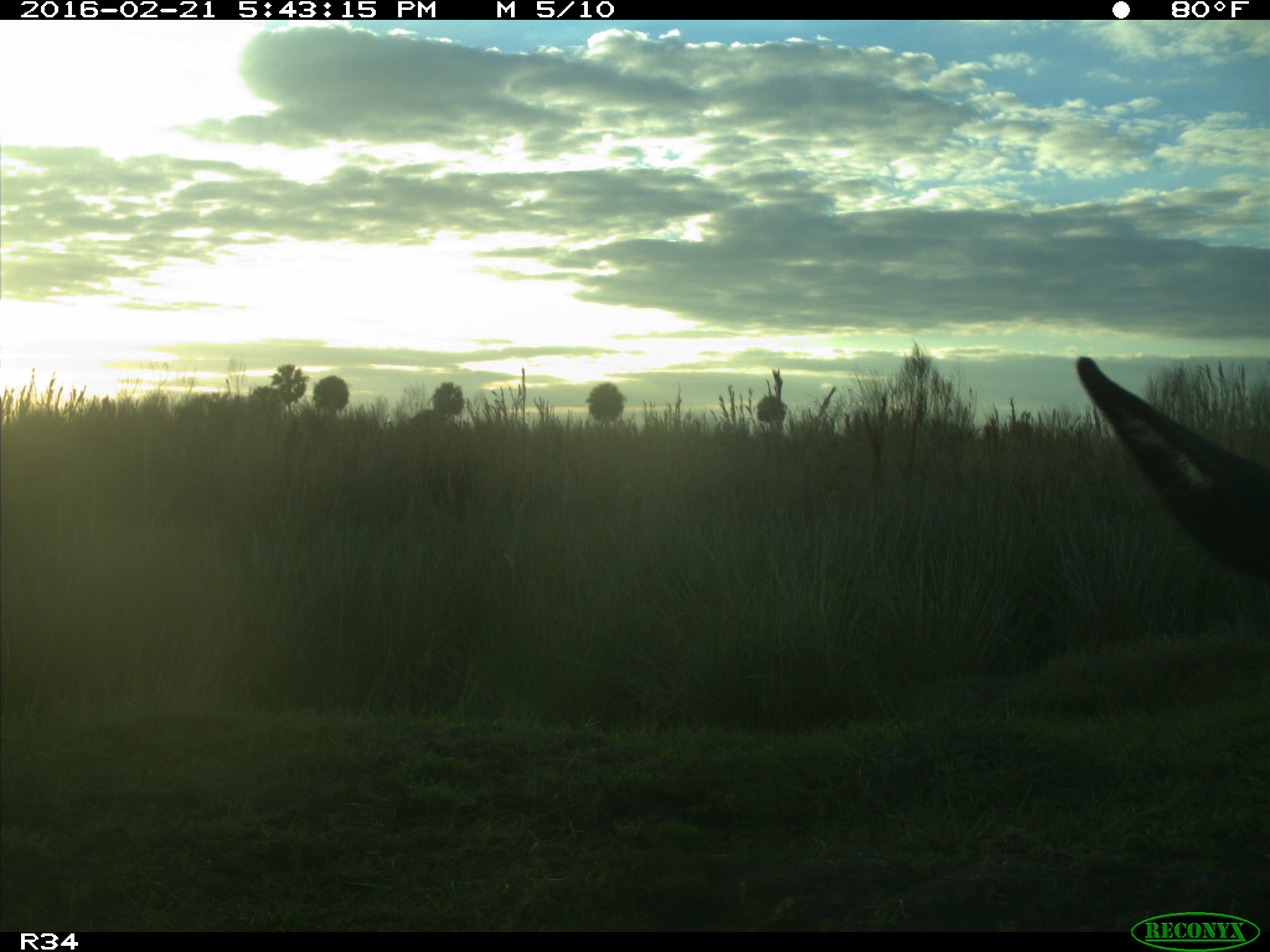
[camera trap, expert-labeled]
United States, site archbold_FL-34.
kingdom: Animalia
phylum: Chordata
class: Mammalia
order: Artiodactyla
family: Bovidae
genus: Bos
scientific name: Bos taurus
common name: domestic cow